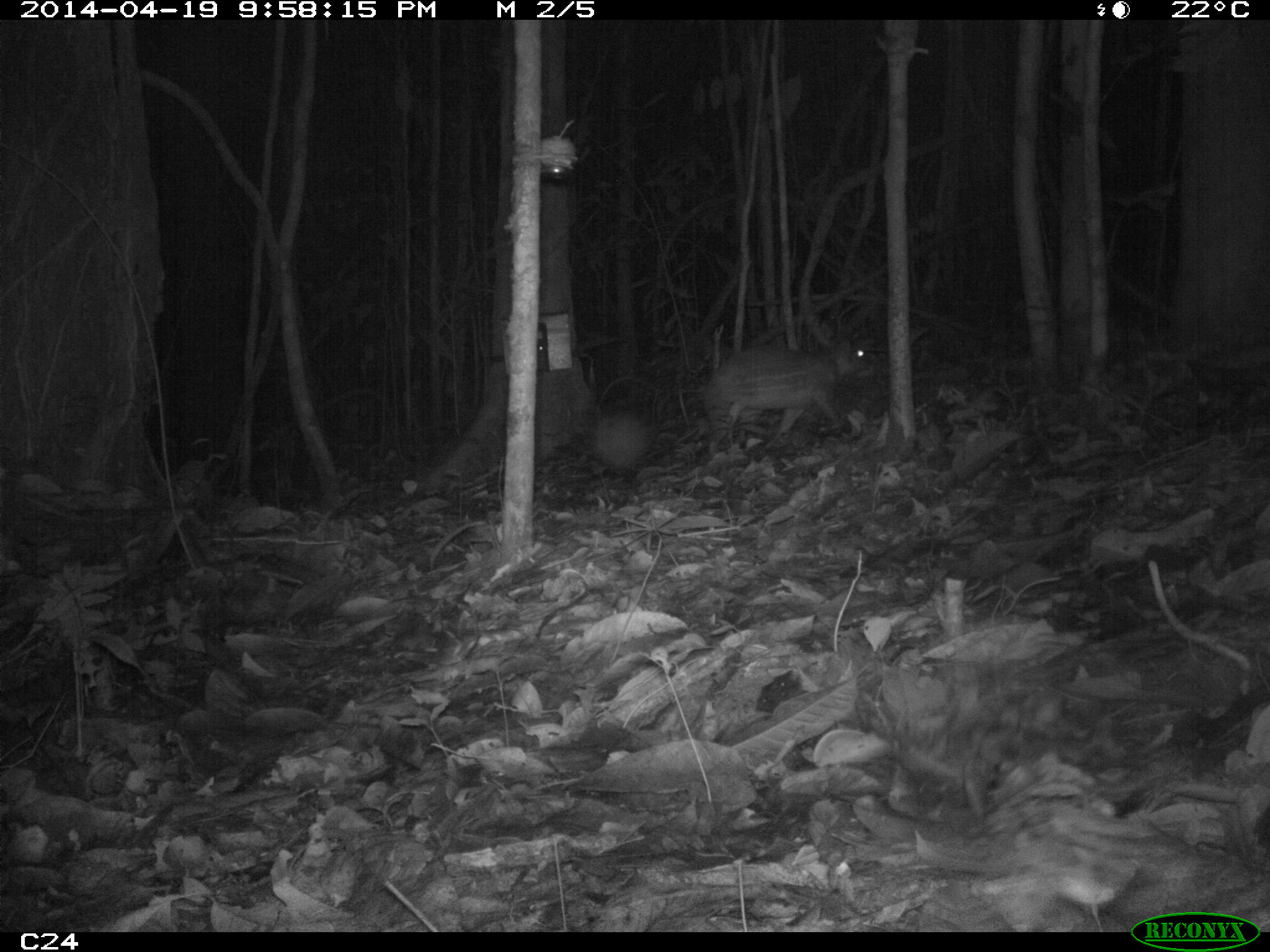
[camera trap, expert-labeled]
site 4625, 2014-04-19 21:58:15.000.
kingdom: Animalia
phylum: Chordata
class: Mammalia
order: Rodentia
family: Cuniculidae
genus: Cuniculus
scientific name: Cuniculus paca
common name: spotted paca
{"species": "Cuniculus paca (spotted paca)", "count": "1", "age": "adult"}